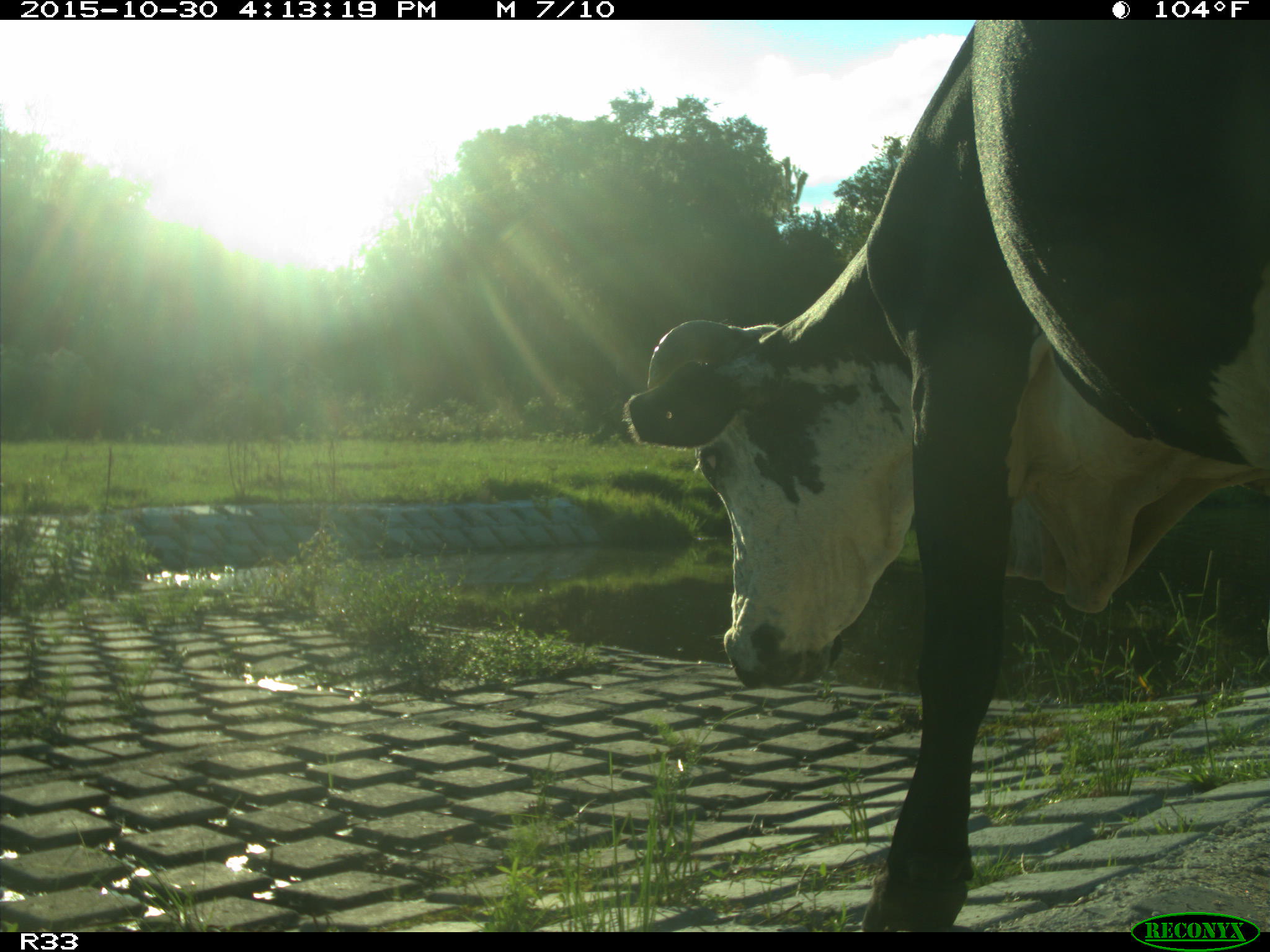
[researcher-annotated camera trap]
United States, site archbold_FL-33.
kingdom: Animalia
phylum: Chordata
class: Mammalia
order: Artiodactyla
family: Bovidae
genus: Bos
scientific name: Bos taurus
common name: domestic cow